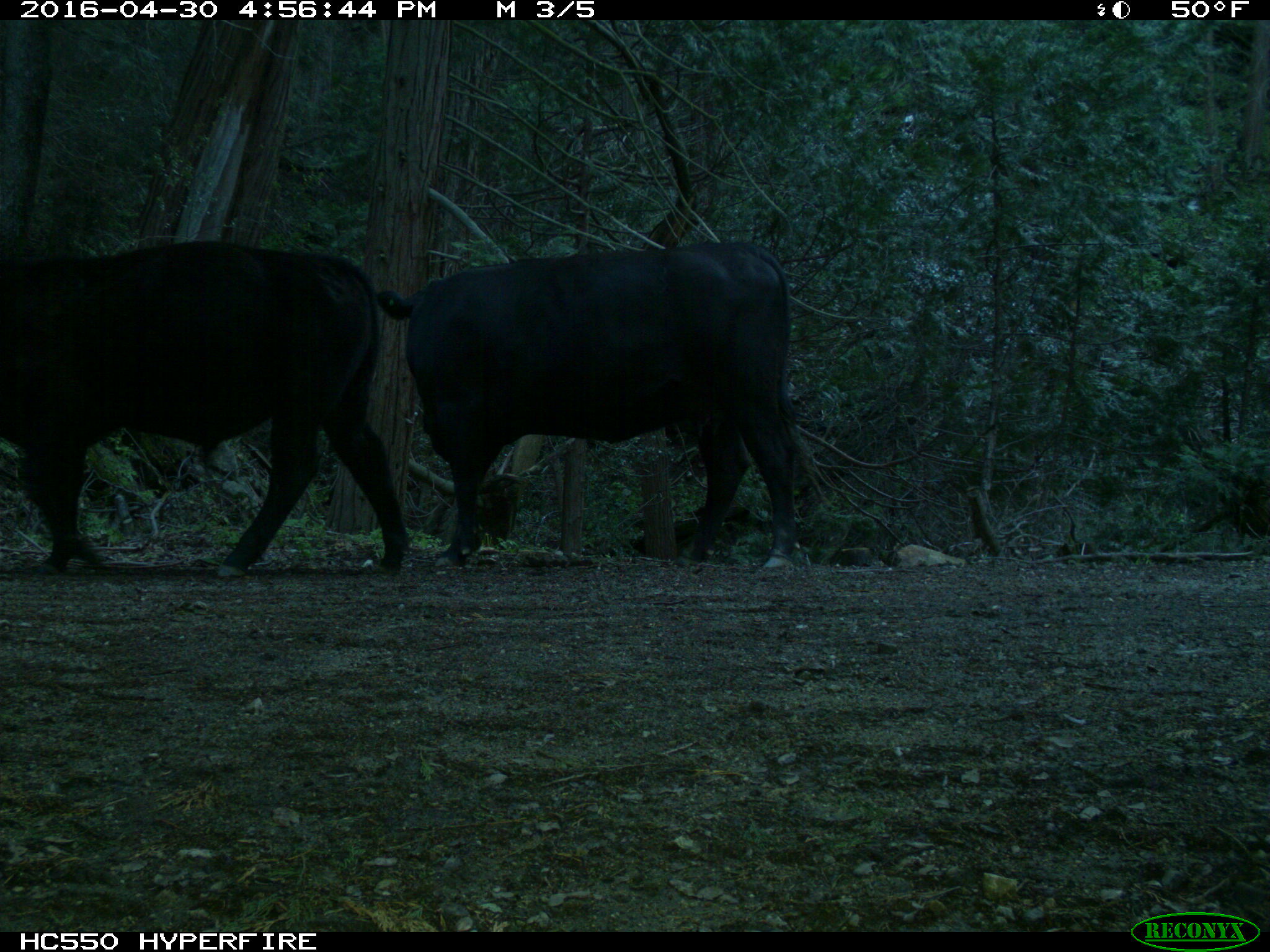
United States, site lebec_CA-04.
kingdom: Animalia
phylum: Chordata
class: Mammalia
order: Artiodactyla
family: Bovidae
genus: Bos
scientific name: Bos taurus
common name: domestic cow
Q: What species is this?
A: Bos taurus (domestic cow).